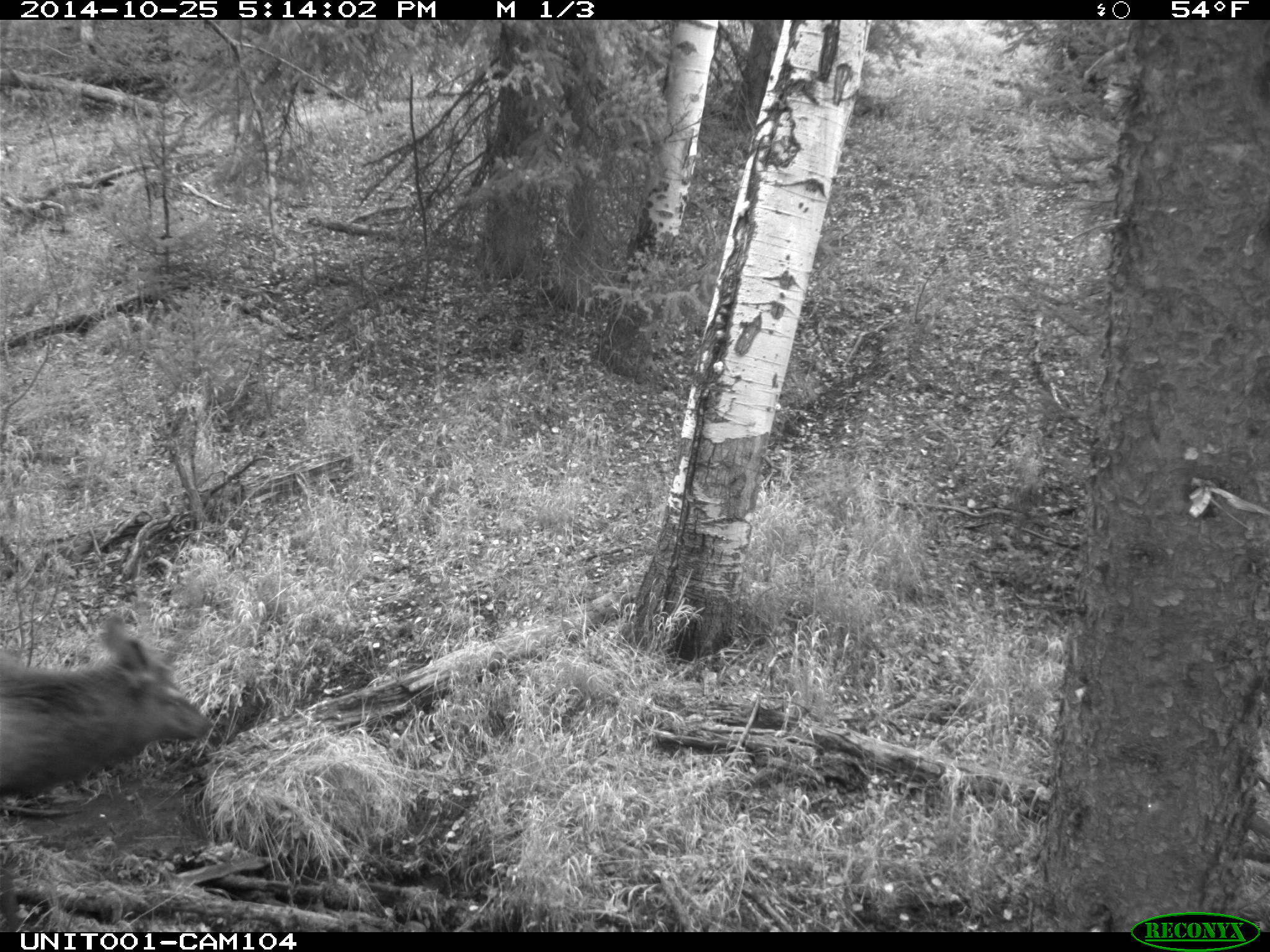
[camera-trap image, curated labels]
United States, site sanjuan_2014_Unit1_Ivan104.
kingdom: Animalia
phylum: Chordata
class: Mammalia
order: Artiodactyla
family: Cervidae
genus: Cervus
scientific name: Cervus elaphus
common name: red deer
Cervus elaphus (red deer).